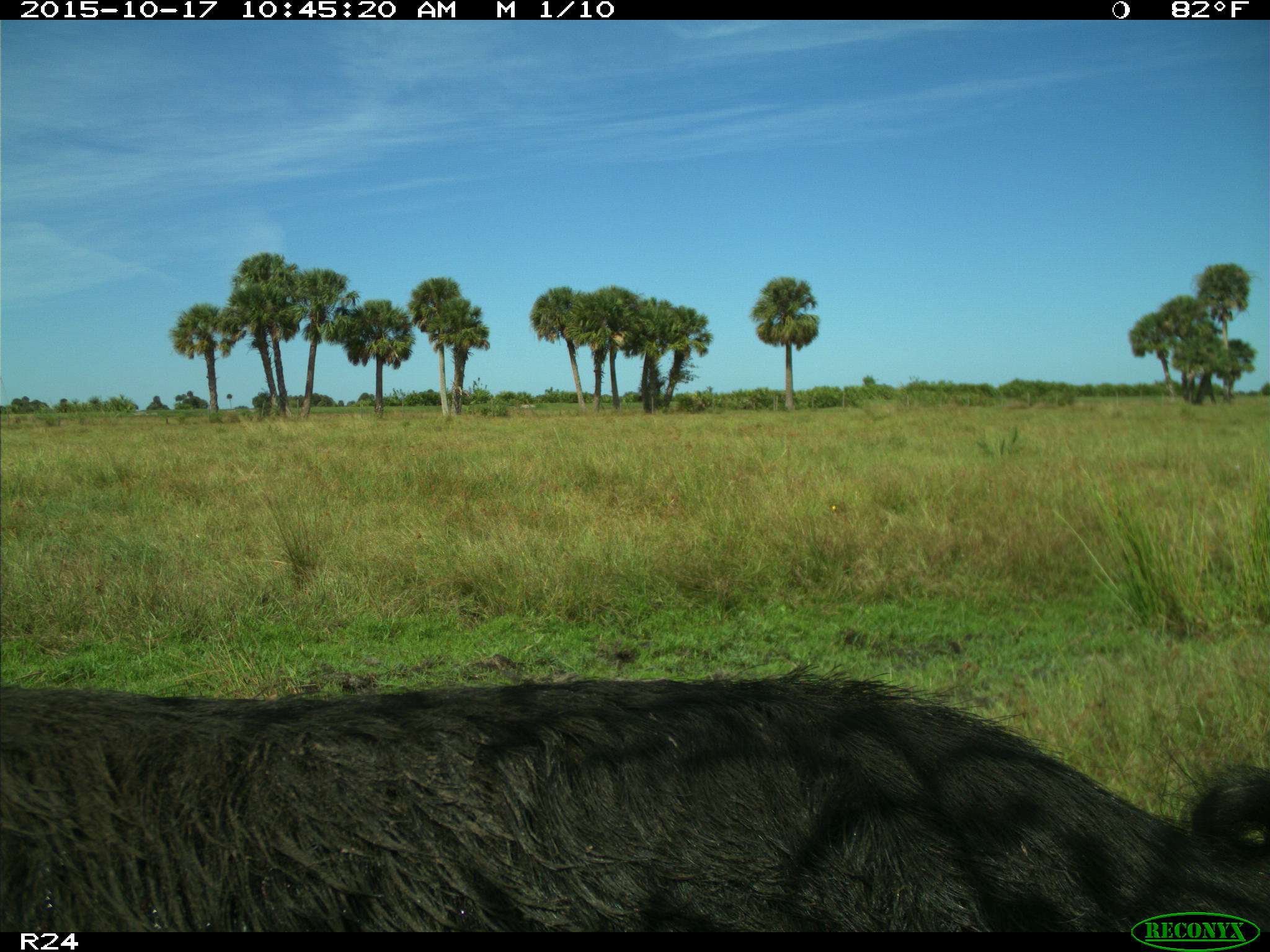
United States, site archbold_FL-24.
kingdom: Animalia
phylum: Chordata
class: Mammalia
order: Artiodactyla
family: Suidae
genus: Sus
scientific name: Sus scrofa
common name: wild boar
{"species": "Sus scrofa (wild boar)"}